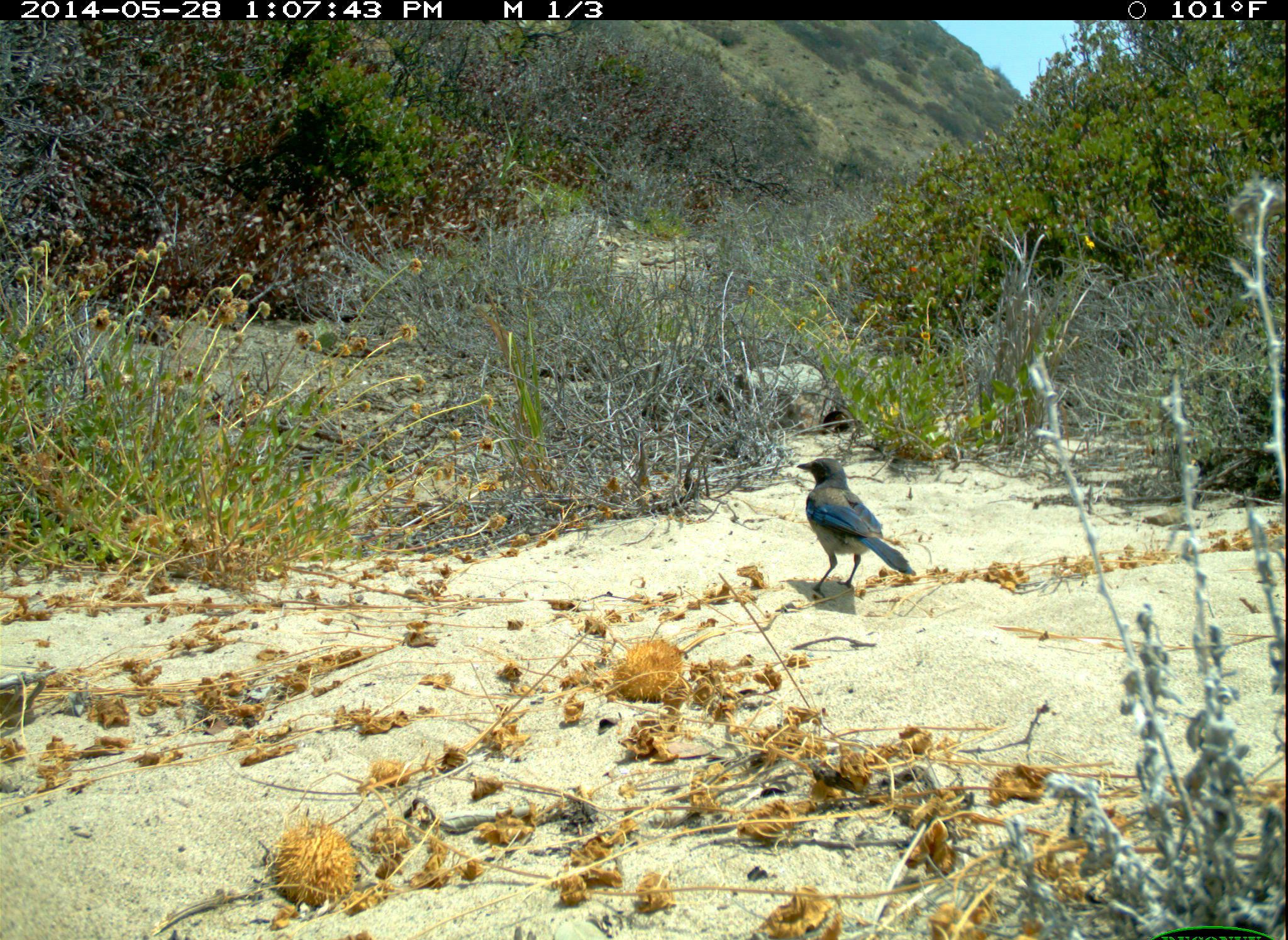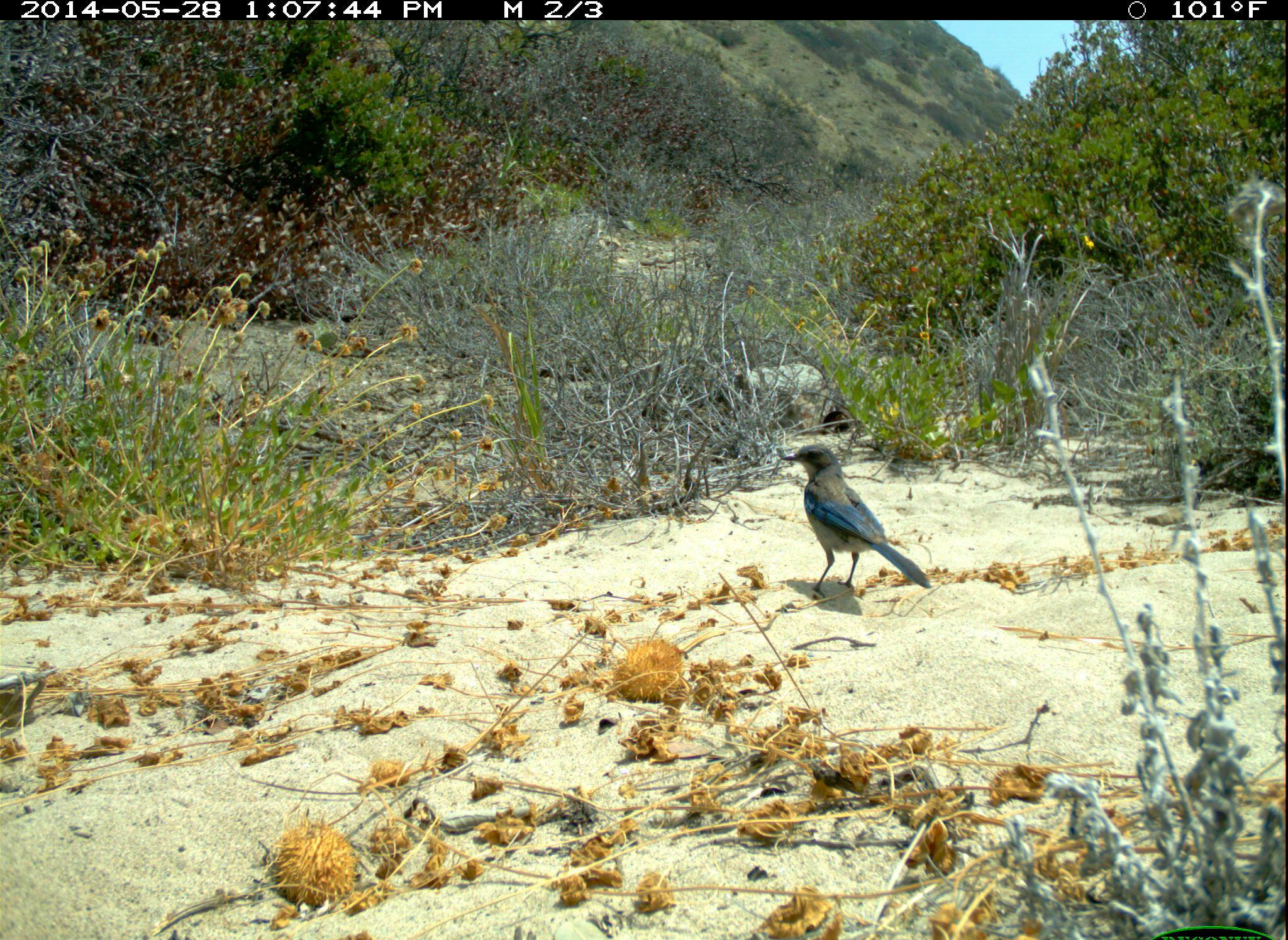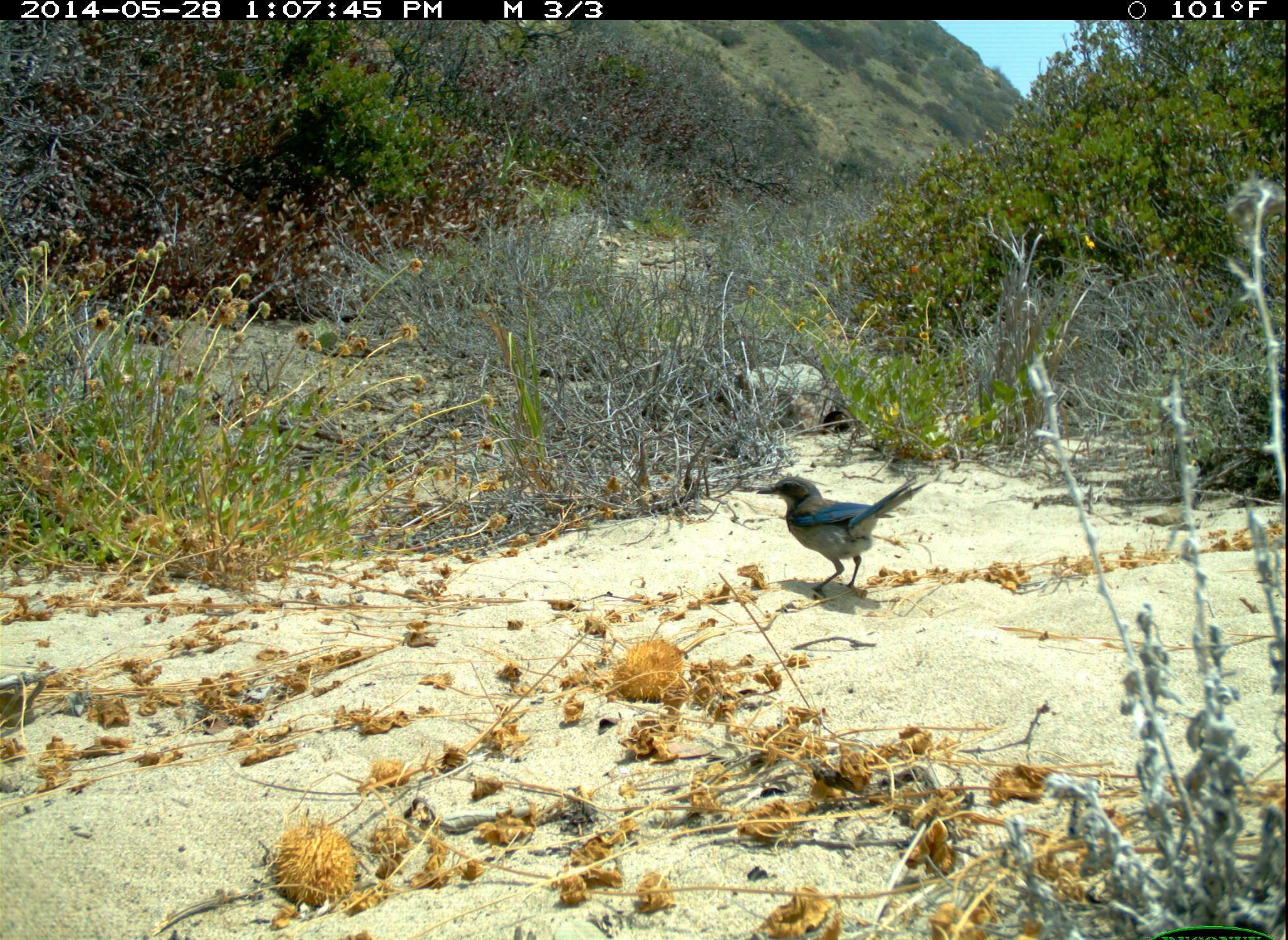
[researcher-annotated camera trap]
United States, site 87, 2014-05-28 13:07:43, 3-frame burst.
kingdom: Animalia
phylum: Chordata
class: Aves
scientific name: Aves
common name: bird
Bird (Aves).